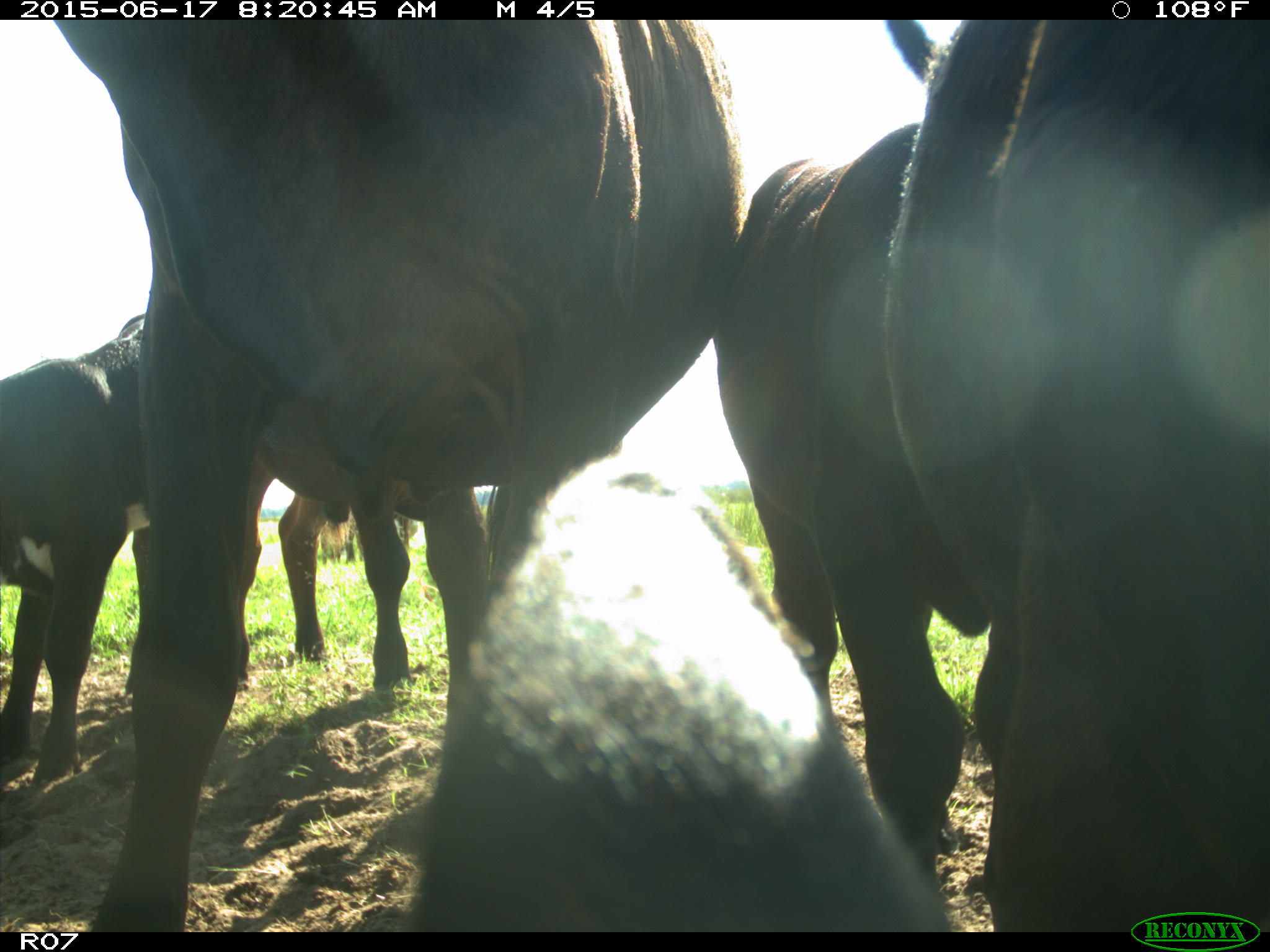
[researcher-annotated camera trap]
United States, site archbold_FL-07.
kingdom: Animalia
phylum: Chordata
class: Mammalia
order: Artiodactyla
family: Bovidae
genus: Bos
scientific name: Bos taurus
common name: domestic cow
Bos taurus (domestic cow).